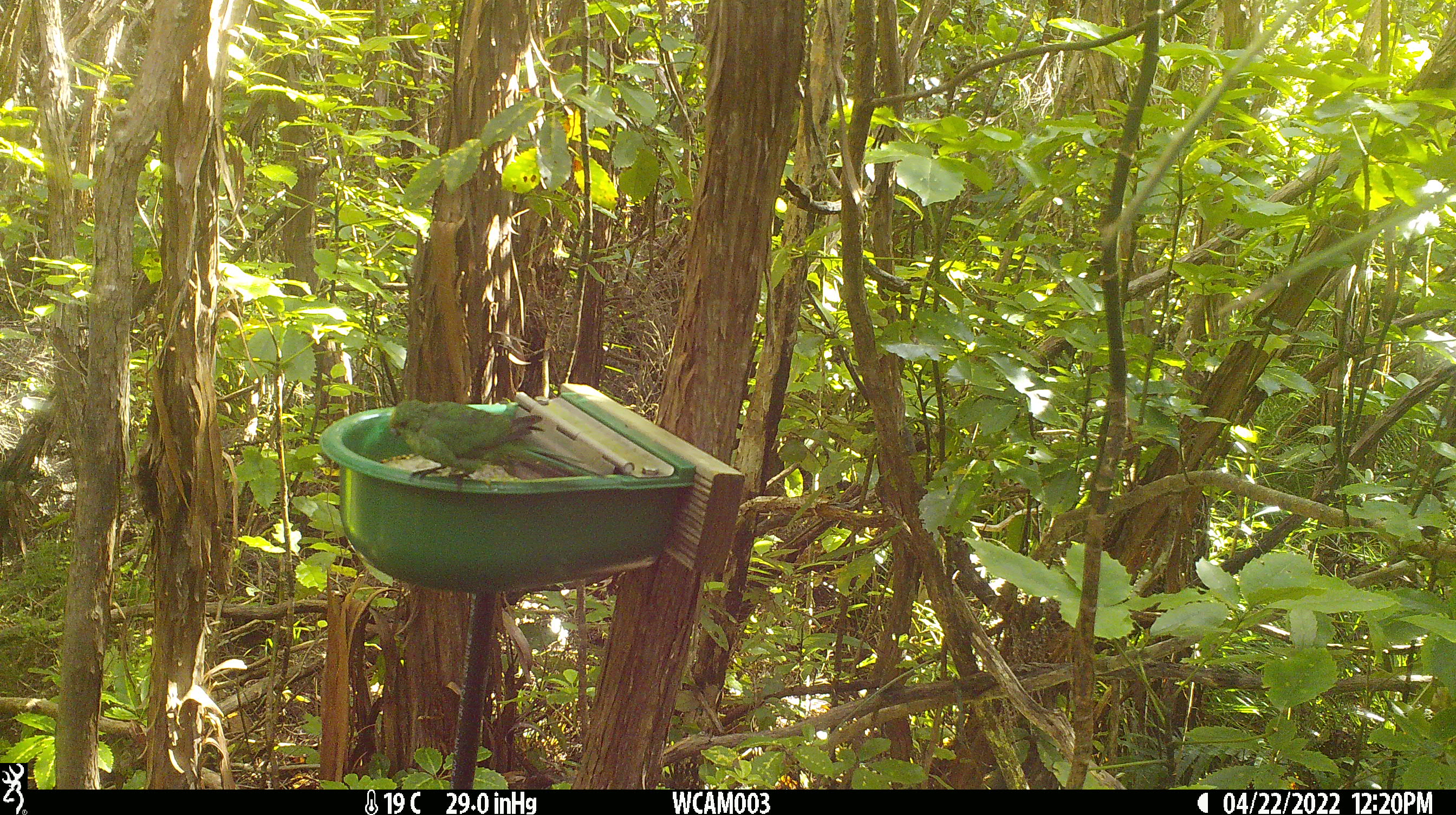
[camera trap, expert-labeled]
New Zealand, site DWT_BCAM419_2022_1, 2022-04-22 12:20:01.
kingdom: Animalia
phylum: Chordata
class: Aves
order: Psittaciformes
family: Psittaculidae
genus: Cyanoramphus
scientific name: Cyanoramphus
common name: parakeet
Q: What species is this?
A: Parakeet (Cyanoramphus).